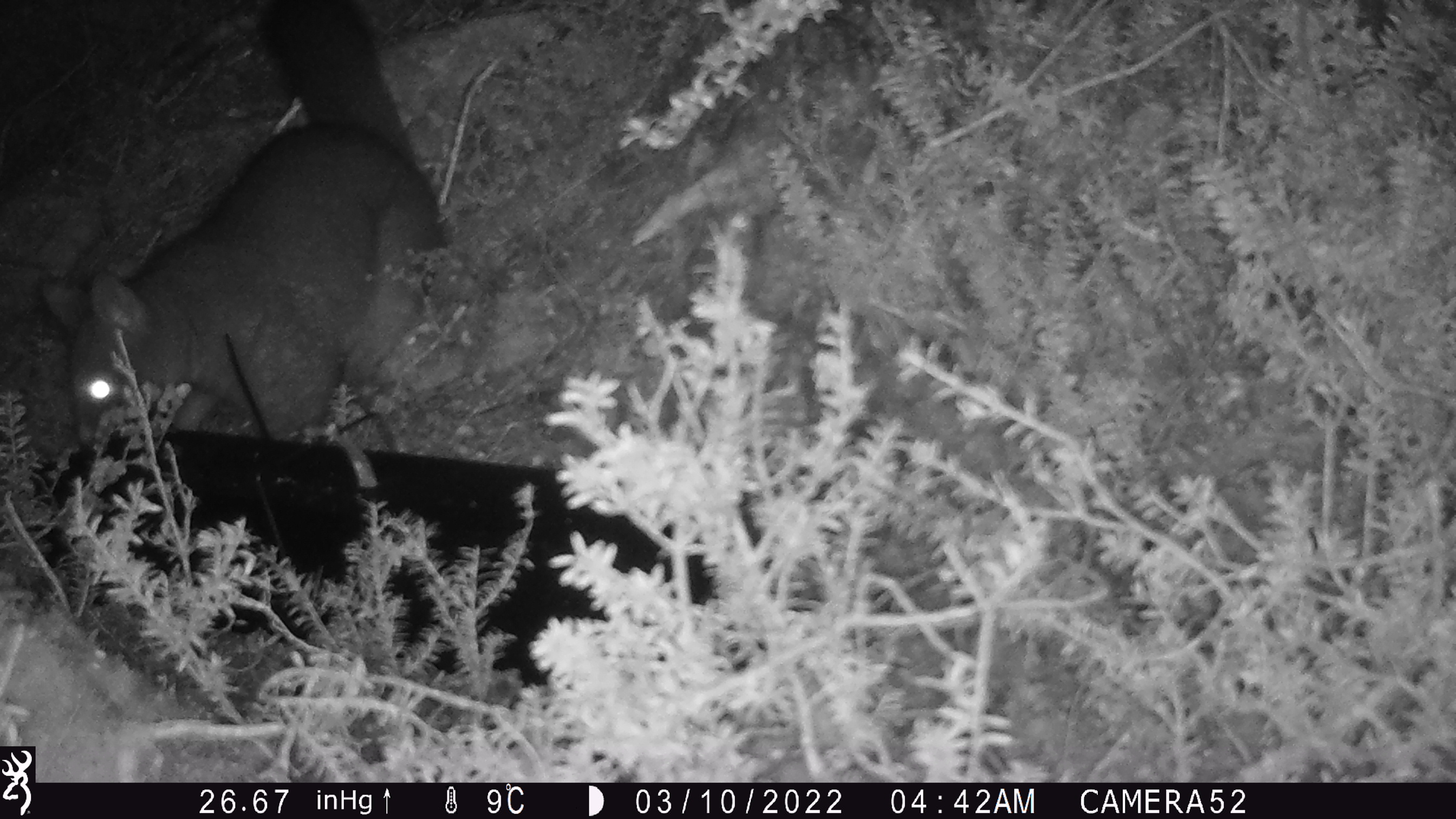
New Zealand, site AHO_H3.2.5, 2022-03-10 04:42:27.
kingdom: Animalia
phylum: Chordata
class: Mammalia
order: Diprotodontia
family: Phalangeridae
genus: Trichosurus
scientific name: Trichosurus vulpecula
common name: common brushtail possum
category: possum